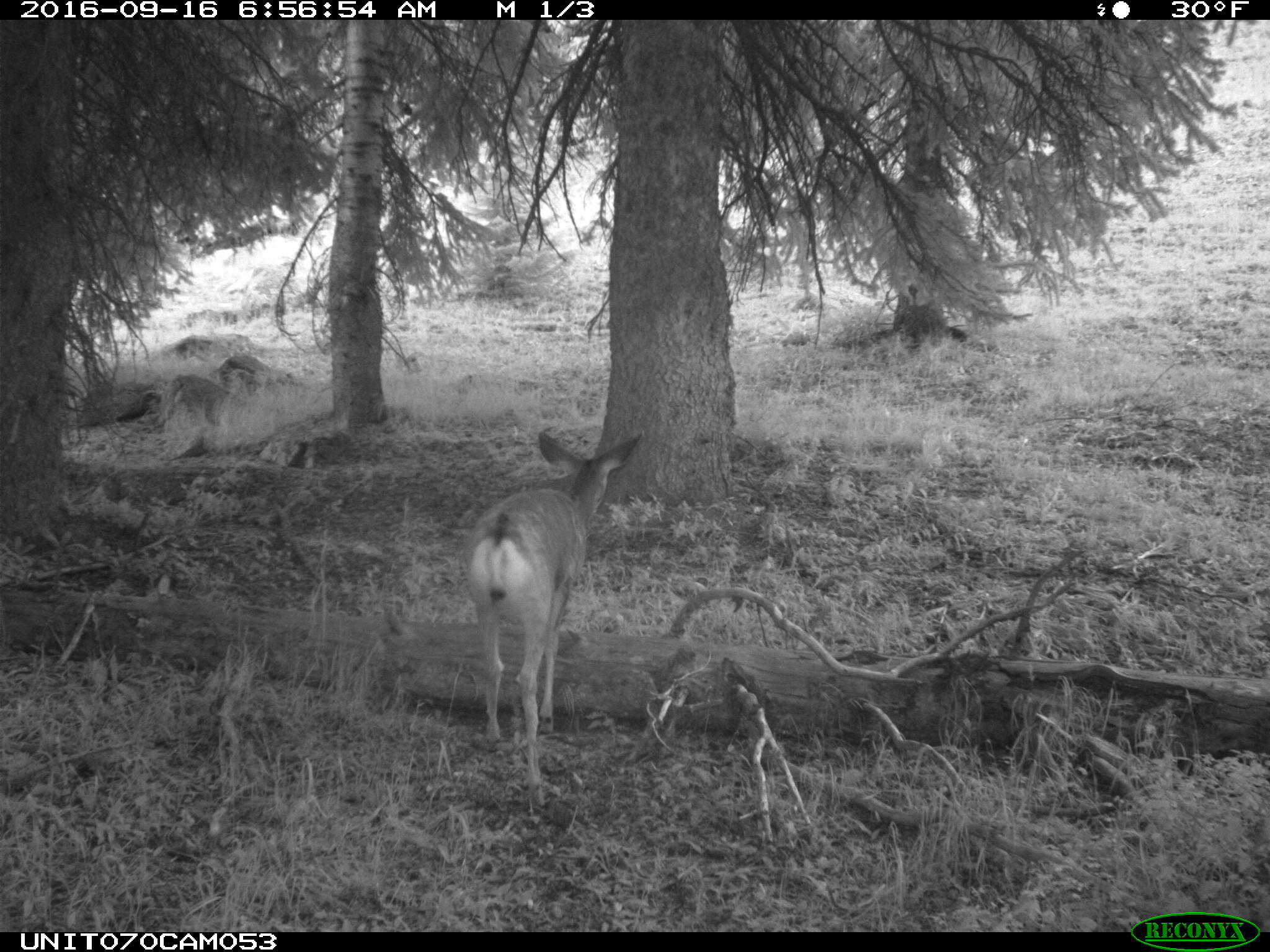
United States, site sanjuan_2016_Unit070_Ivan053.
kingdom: Animalia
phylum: Chordata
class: Mammalia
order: Artiodactyla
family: Cervidae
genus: Odocoileus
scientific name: Odocoileus hemionus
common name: mule deer